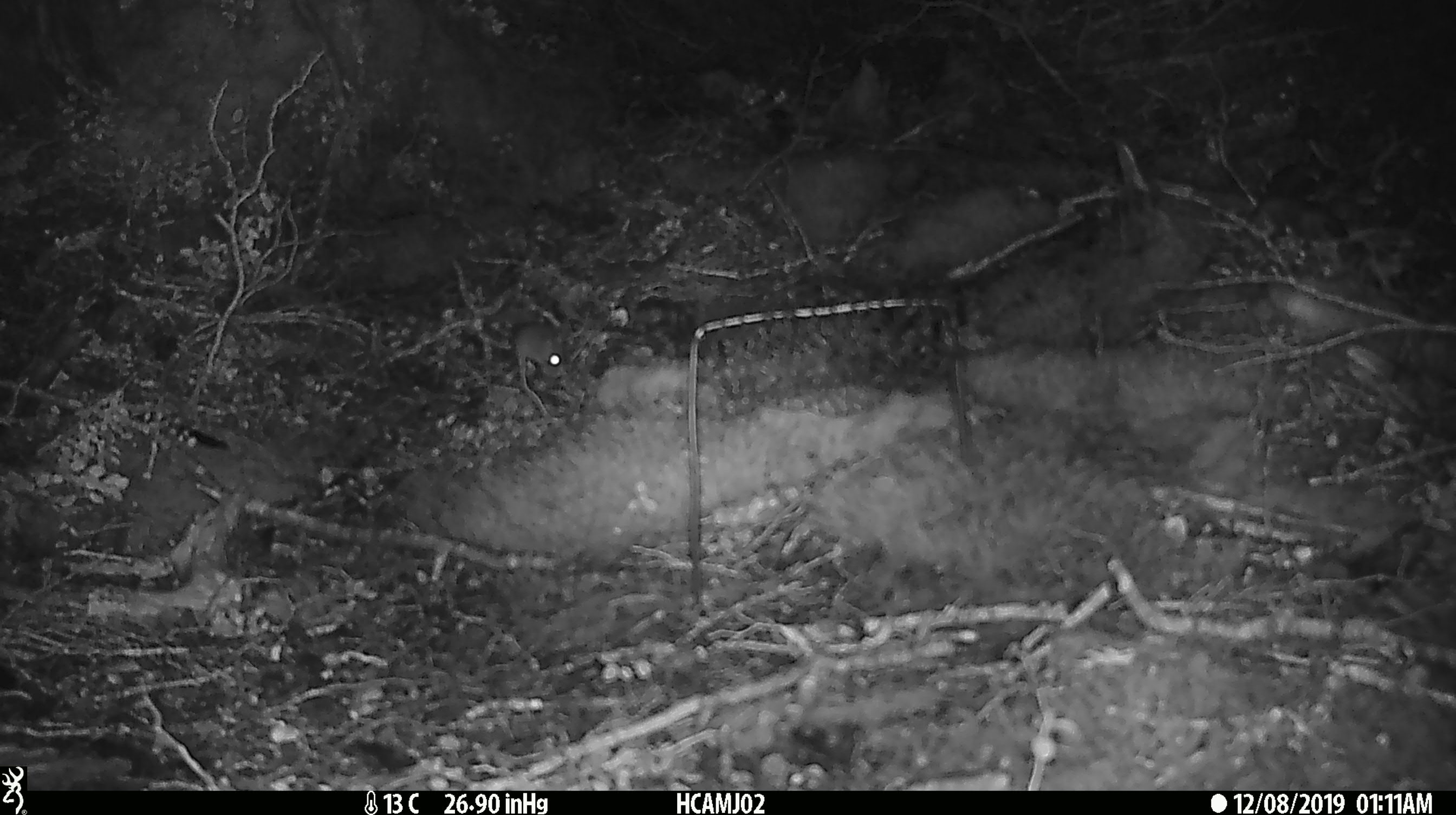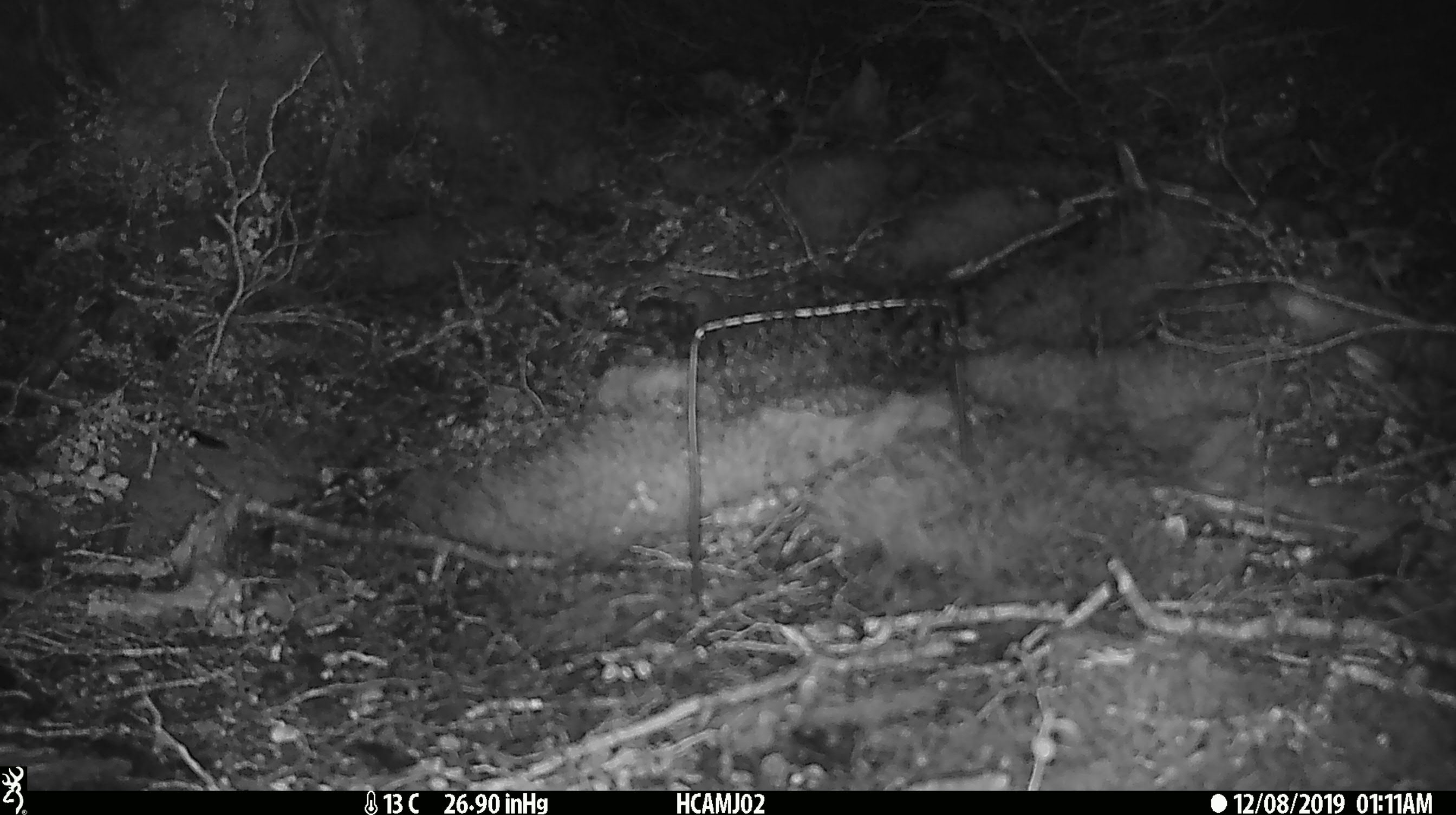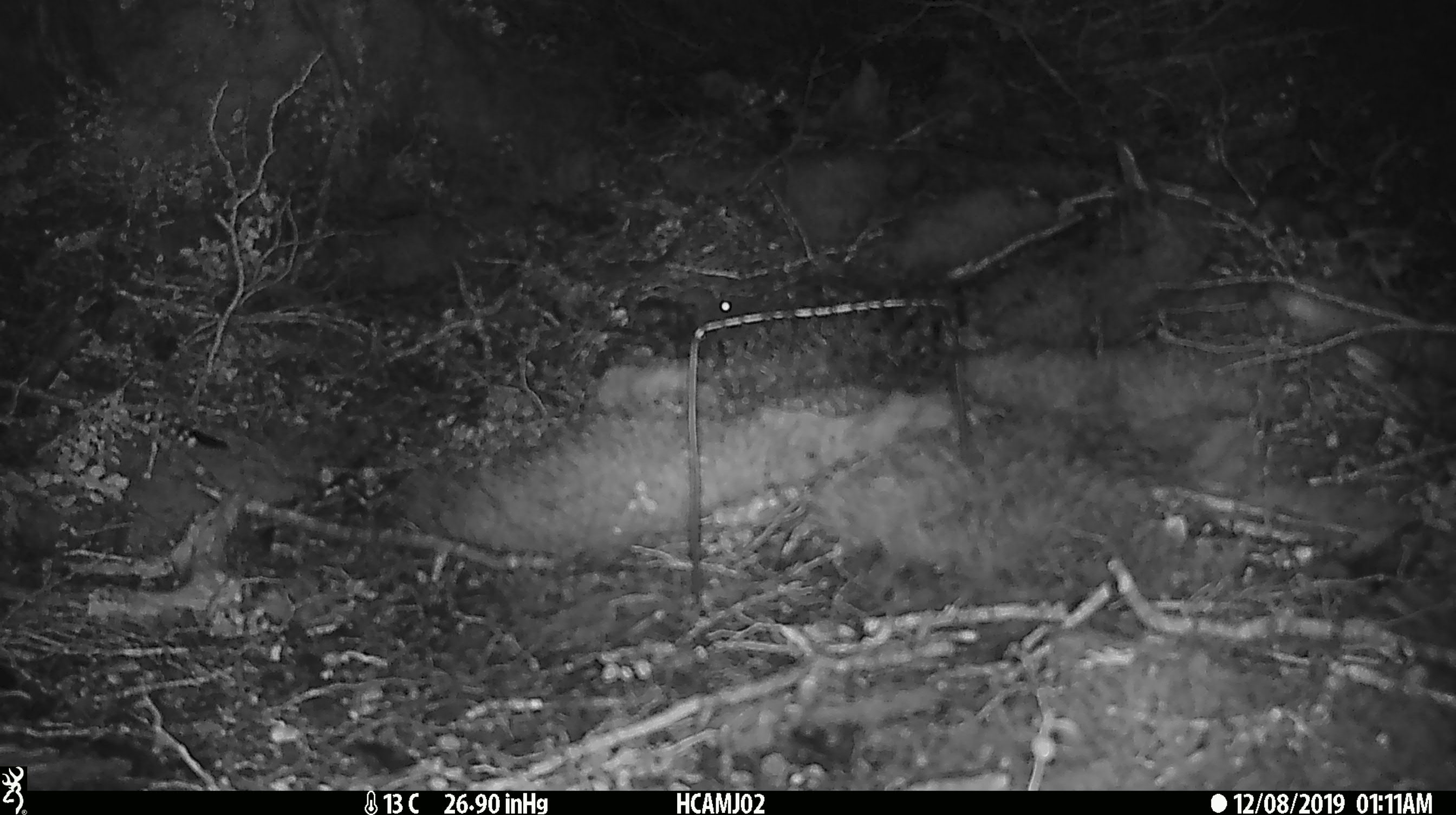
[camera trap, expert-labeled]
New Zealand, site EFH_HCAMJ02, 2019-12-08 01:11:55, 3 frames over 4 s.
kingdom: Animalia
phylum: Chordata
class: Mammalia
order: Rodentia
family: Muridae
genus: Mus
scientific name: Mus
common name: mouse